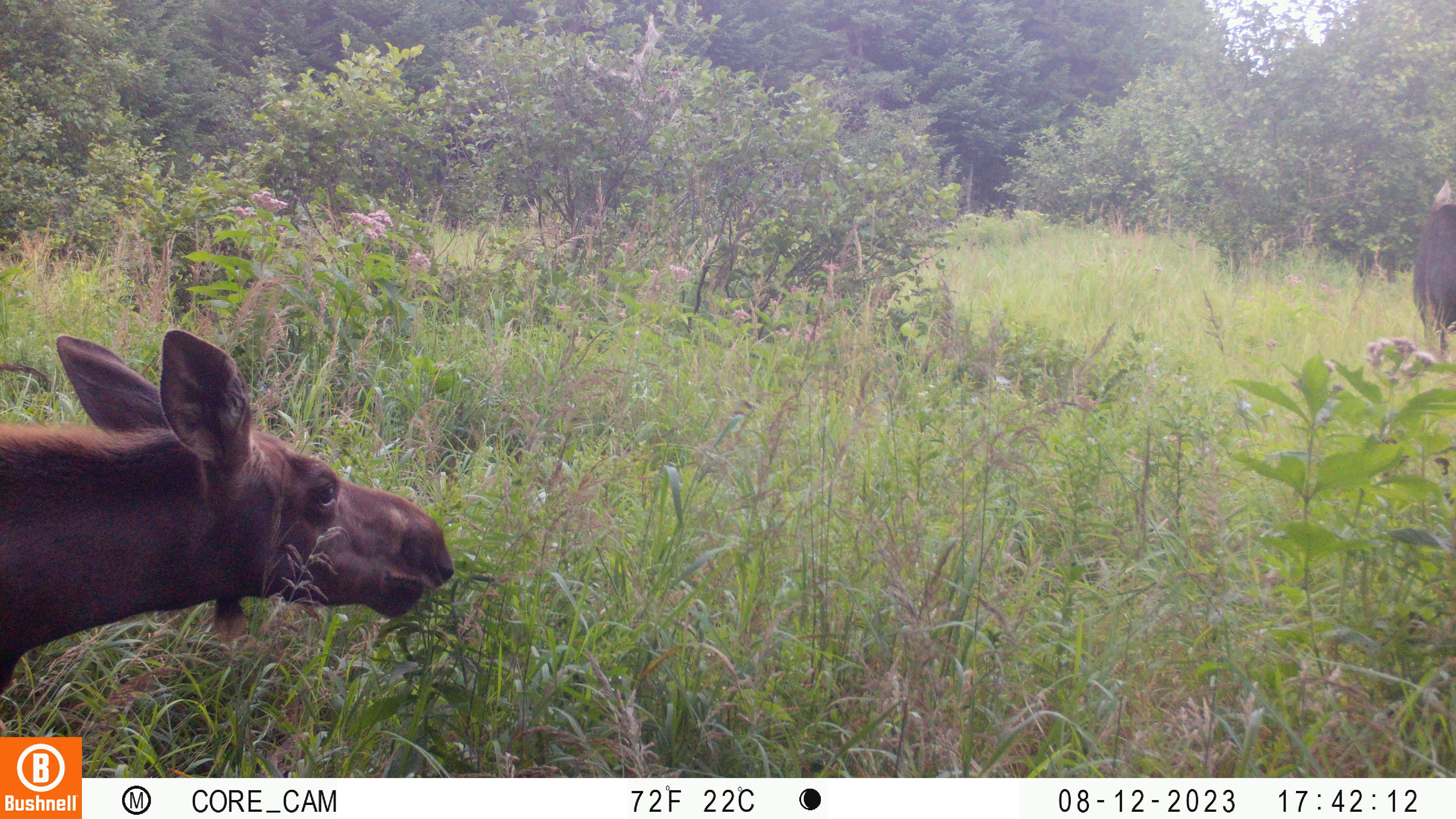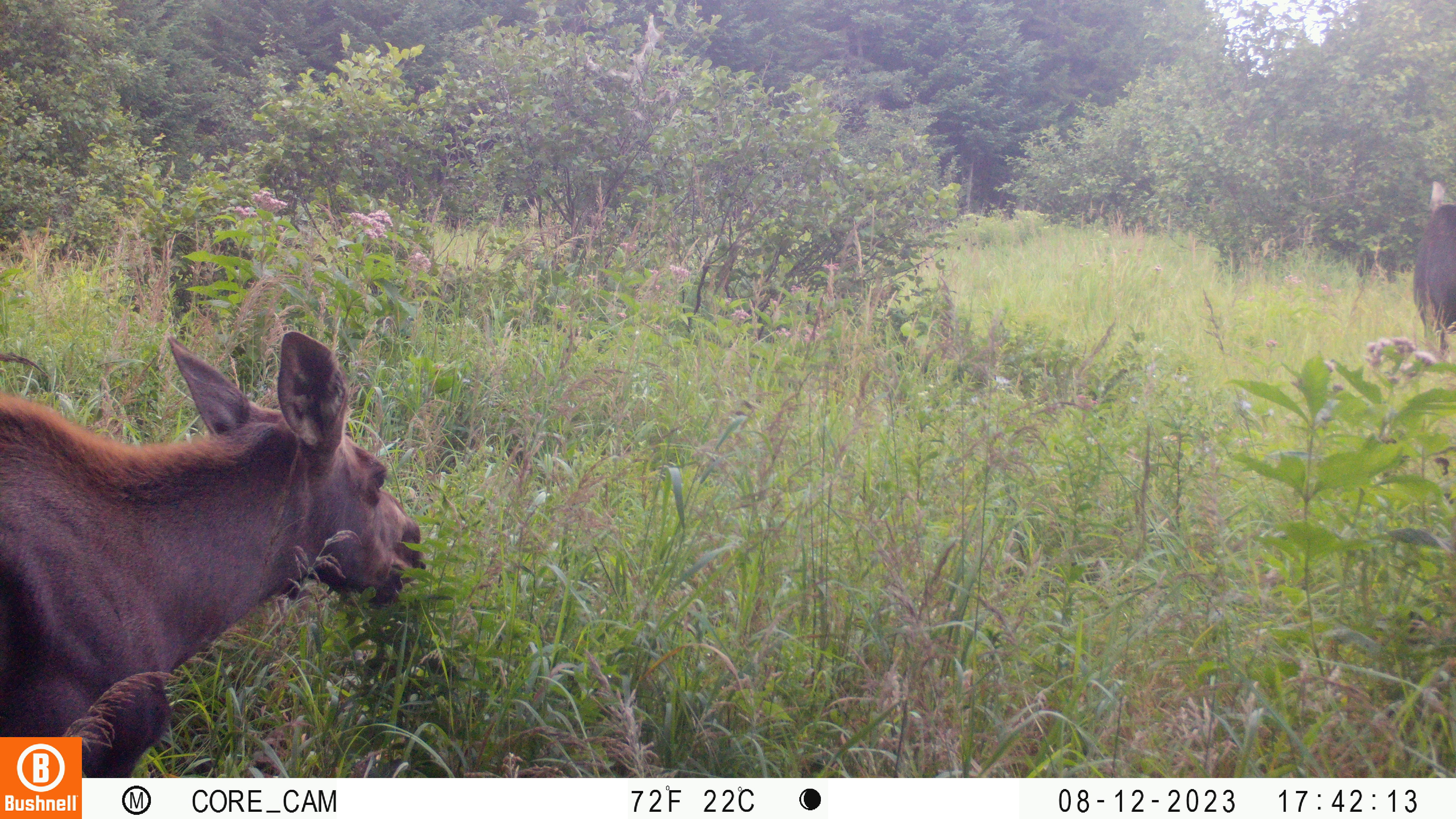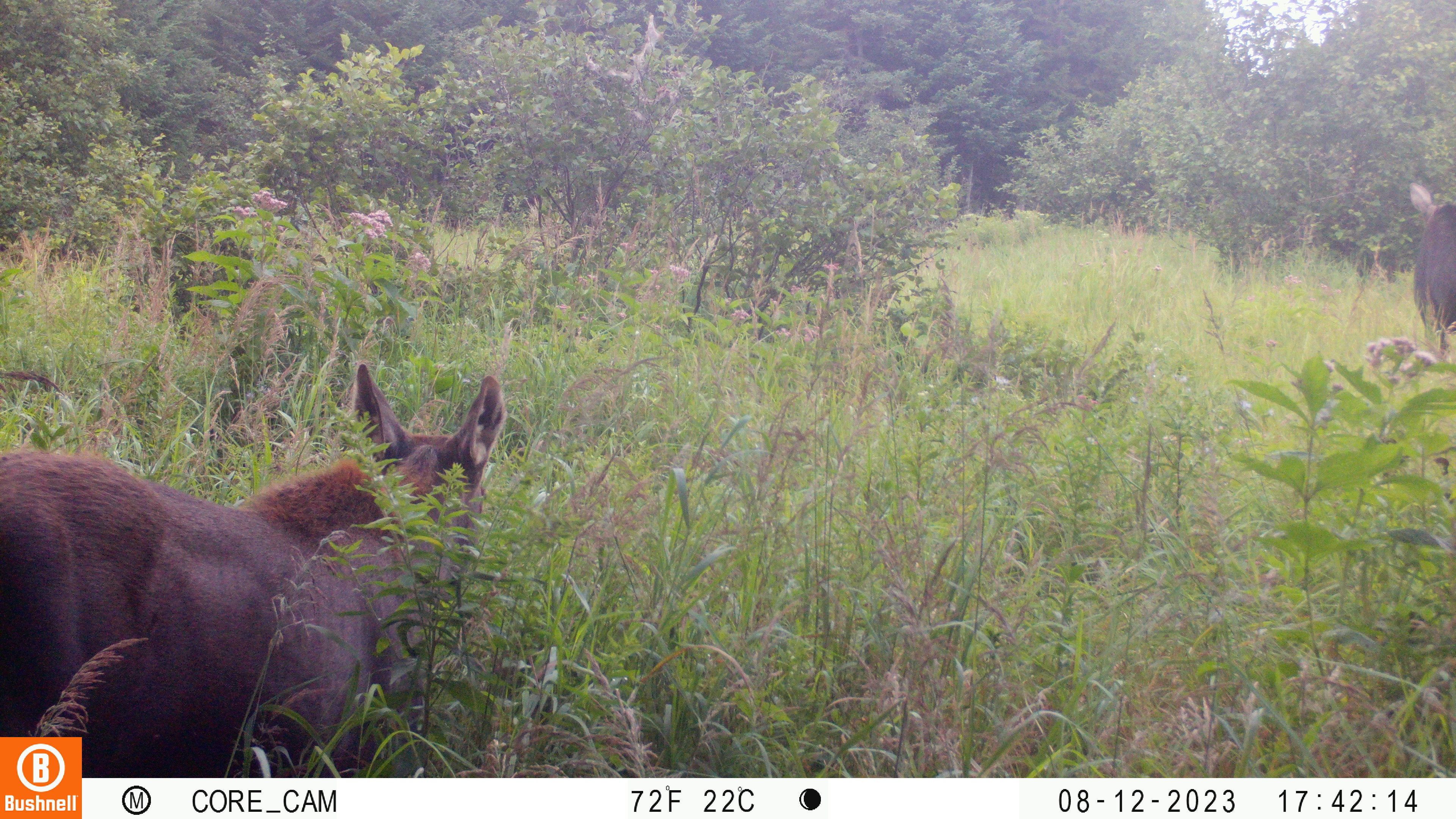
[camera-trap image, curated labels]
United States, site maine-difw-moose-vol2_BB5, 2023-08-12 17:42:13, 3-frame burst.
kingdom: Animalia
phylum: Chordata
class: Mammalia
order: Artiodactyla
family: Cervidae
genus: Alces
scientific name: Alces alces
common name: moose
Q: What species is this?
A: Moose (Alces alces).